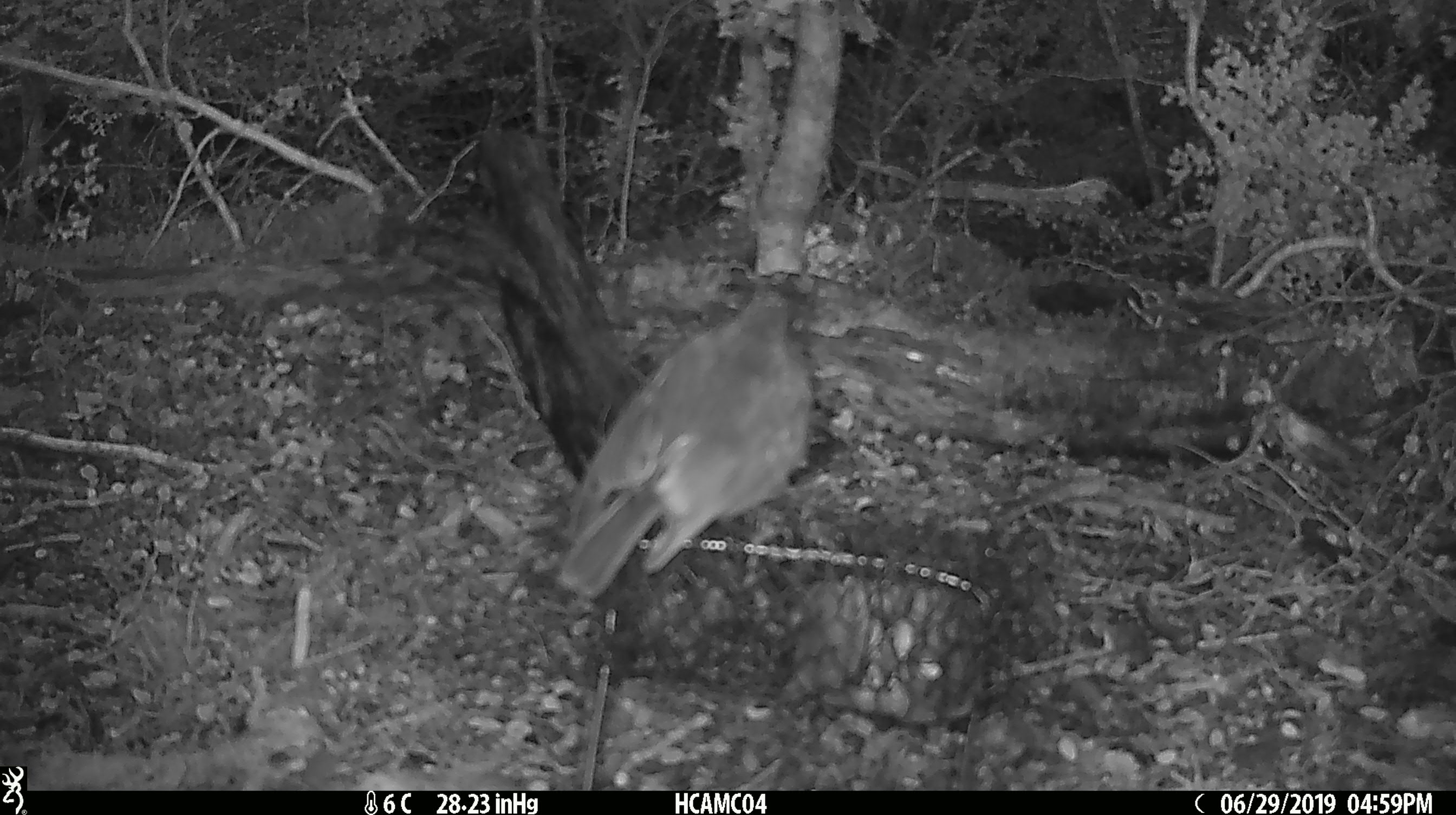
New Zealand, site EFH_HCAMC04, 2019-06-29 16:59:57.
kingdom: Animalia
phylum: Chordata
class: Aves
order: Passeriformes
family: Petroicidae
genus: Petroica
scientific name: Petroica australis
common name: new zealand robin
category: robin